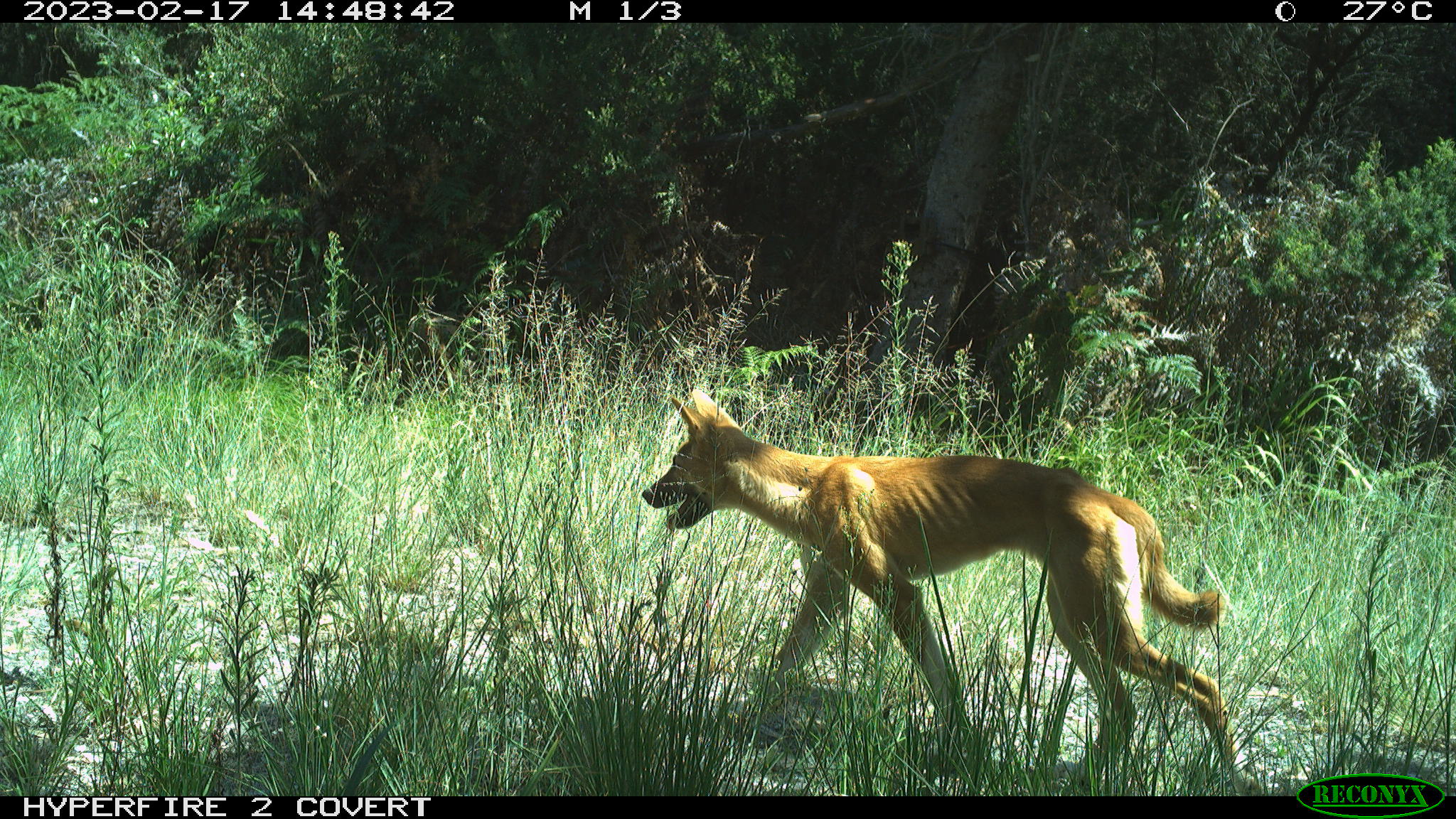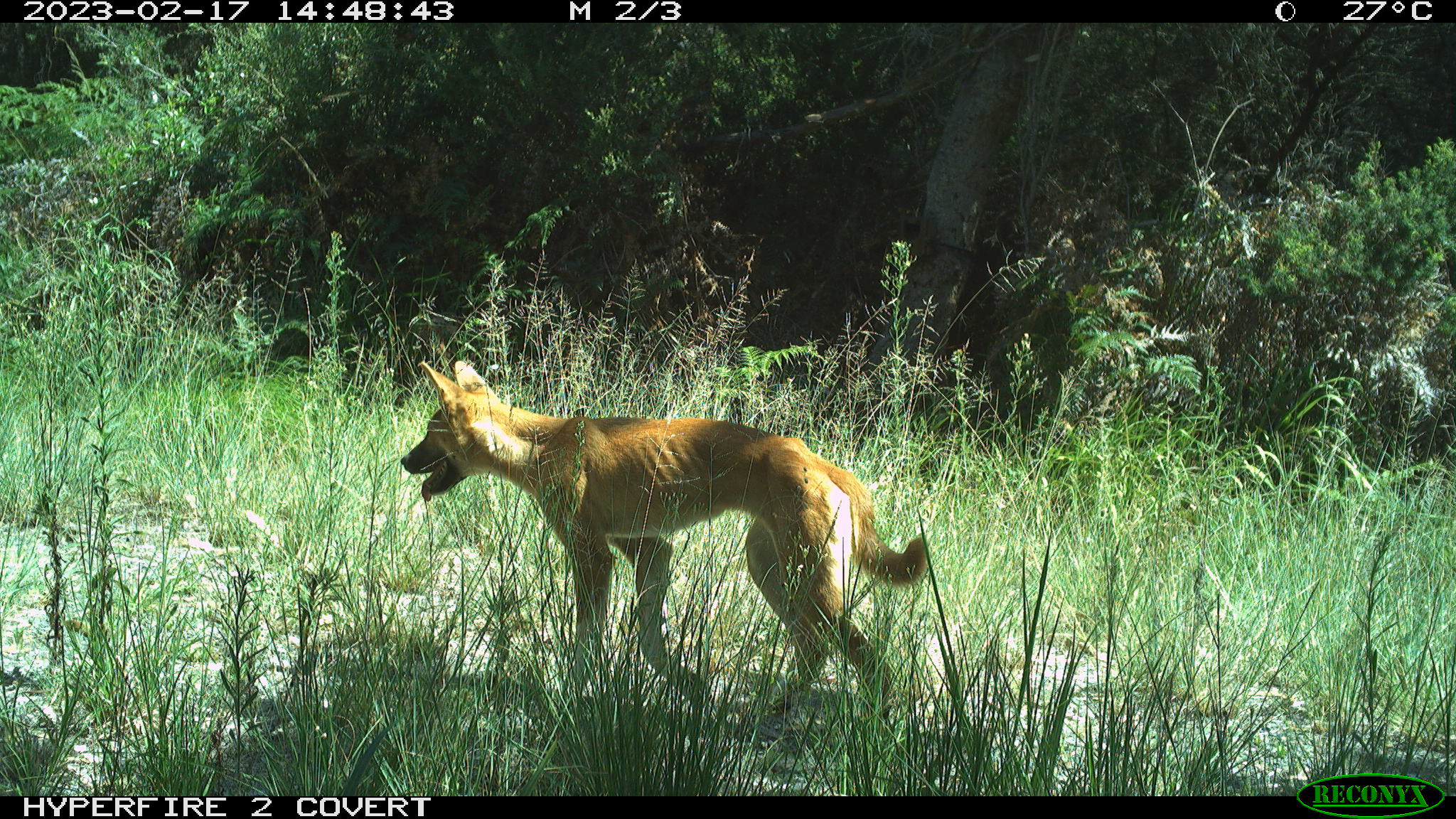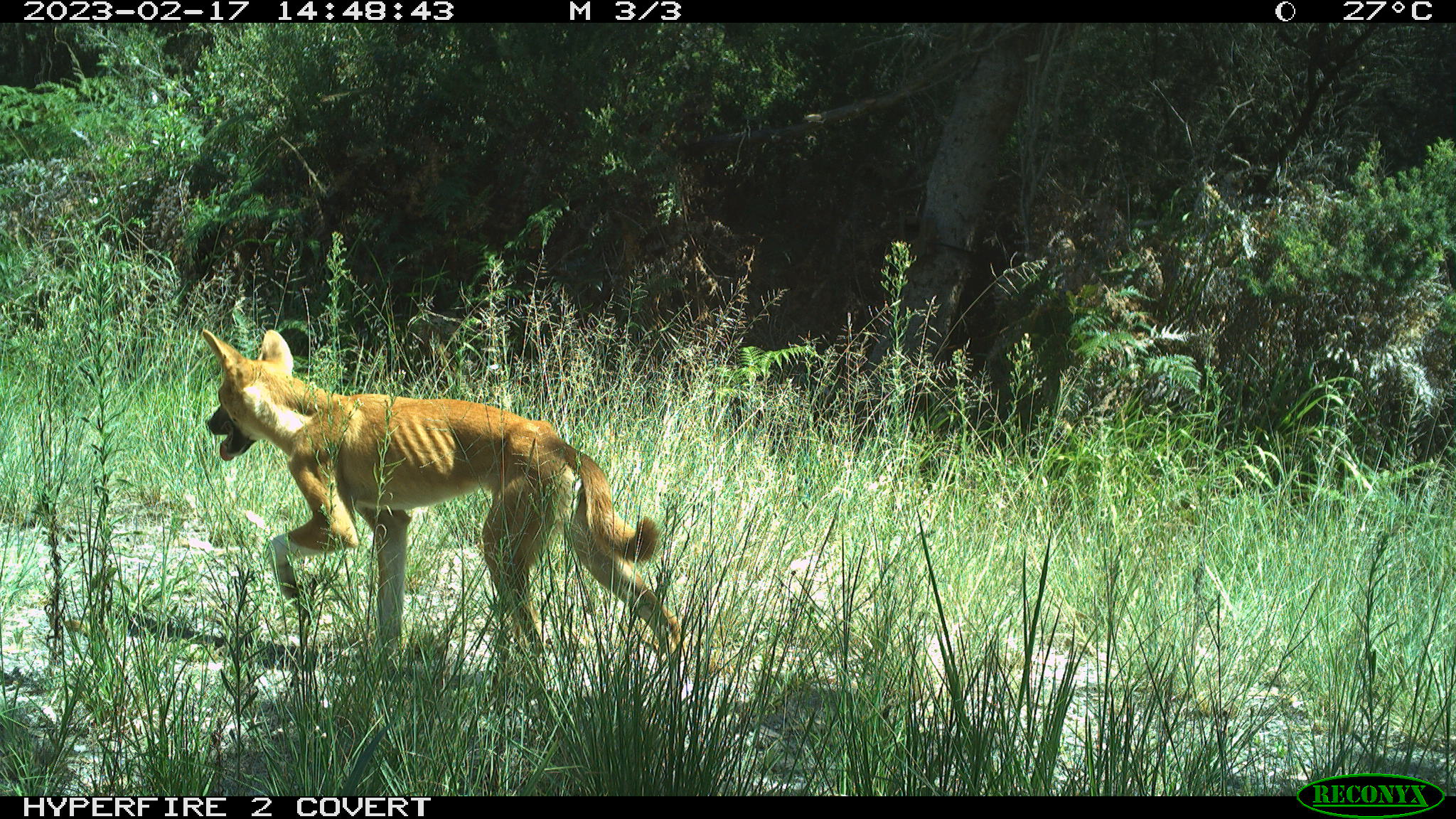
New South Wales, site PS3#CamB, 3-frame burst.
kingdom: Animalia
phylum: Chordata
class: Mammalia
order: Carnivora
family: Canidae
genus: Canis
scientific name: Canis familiaris dingo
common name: dingo